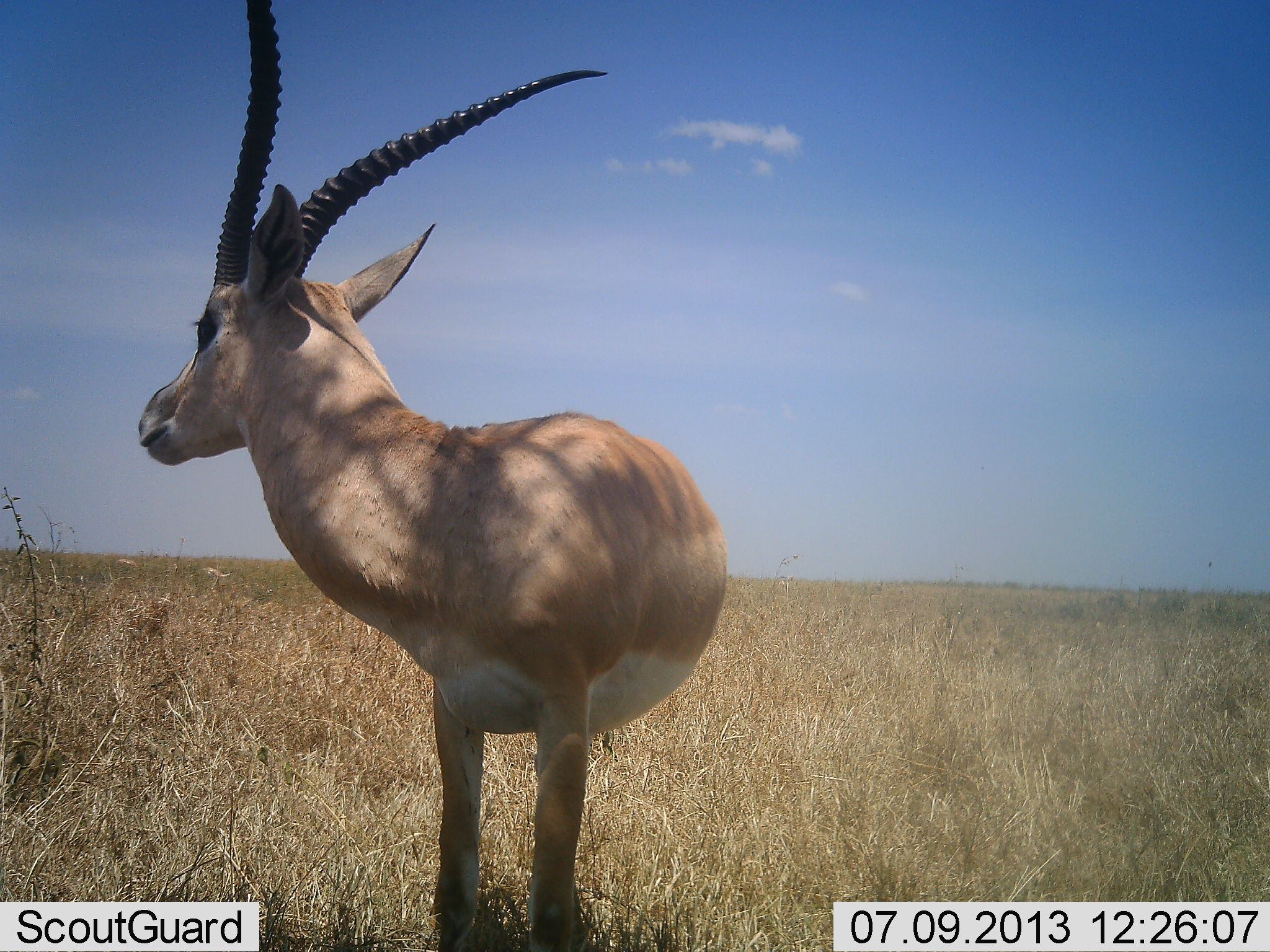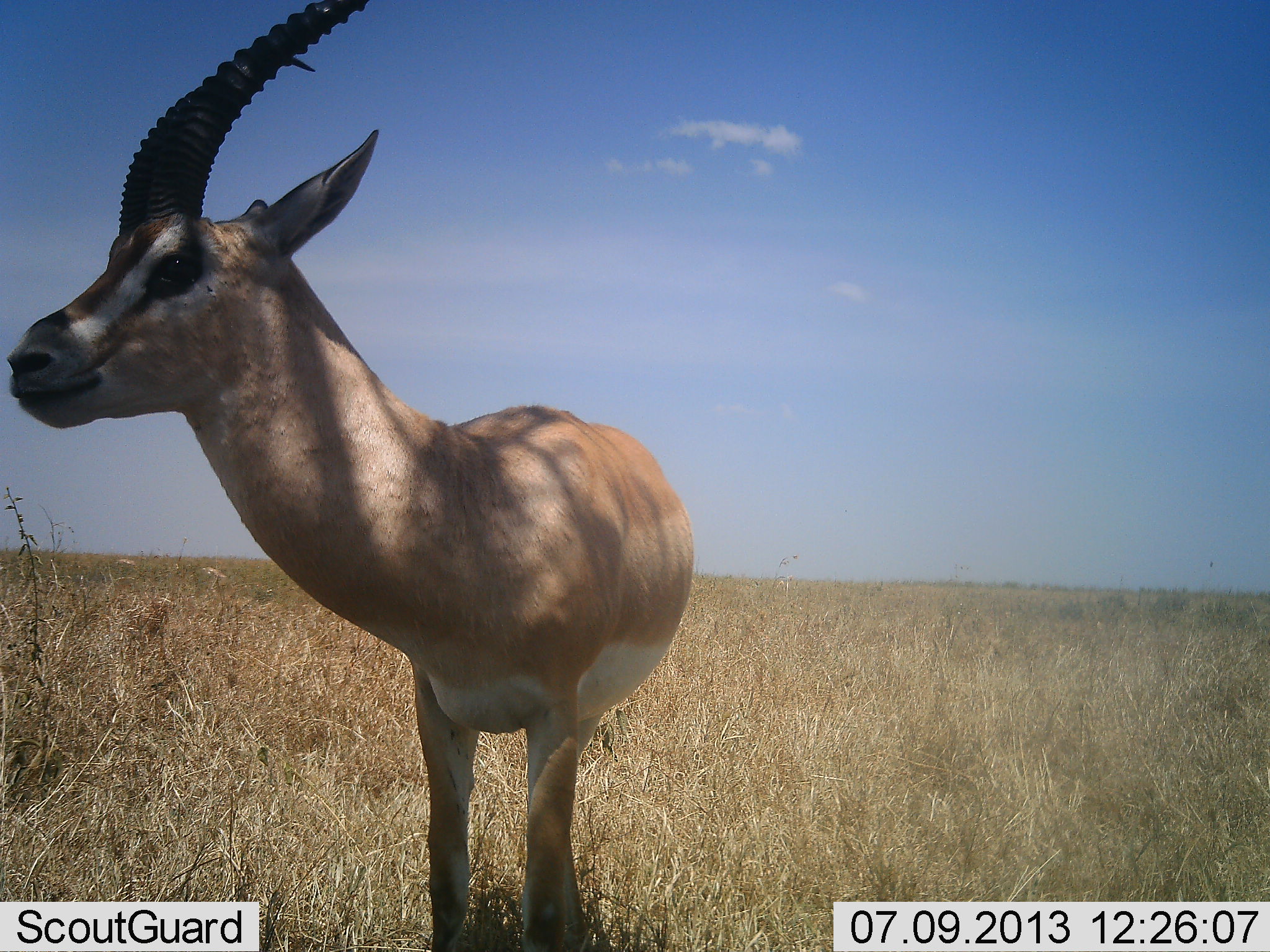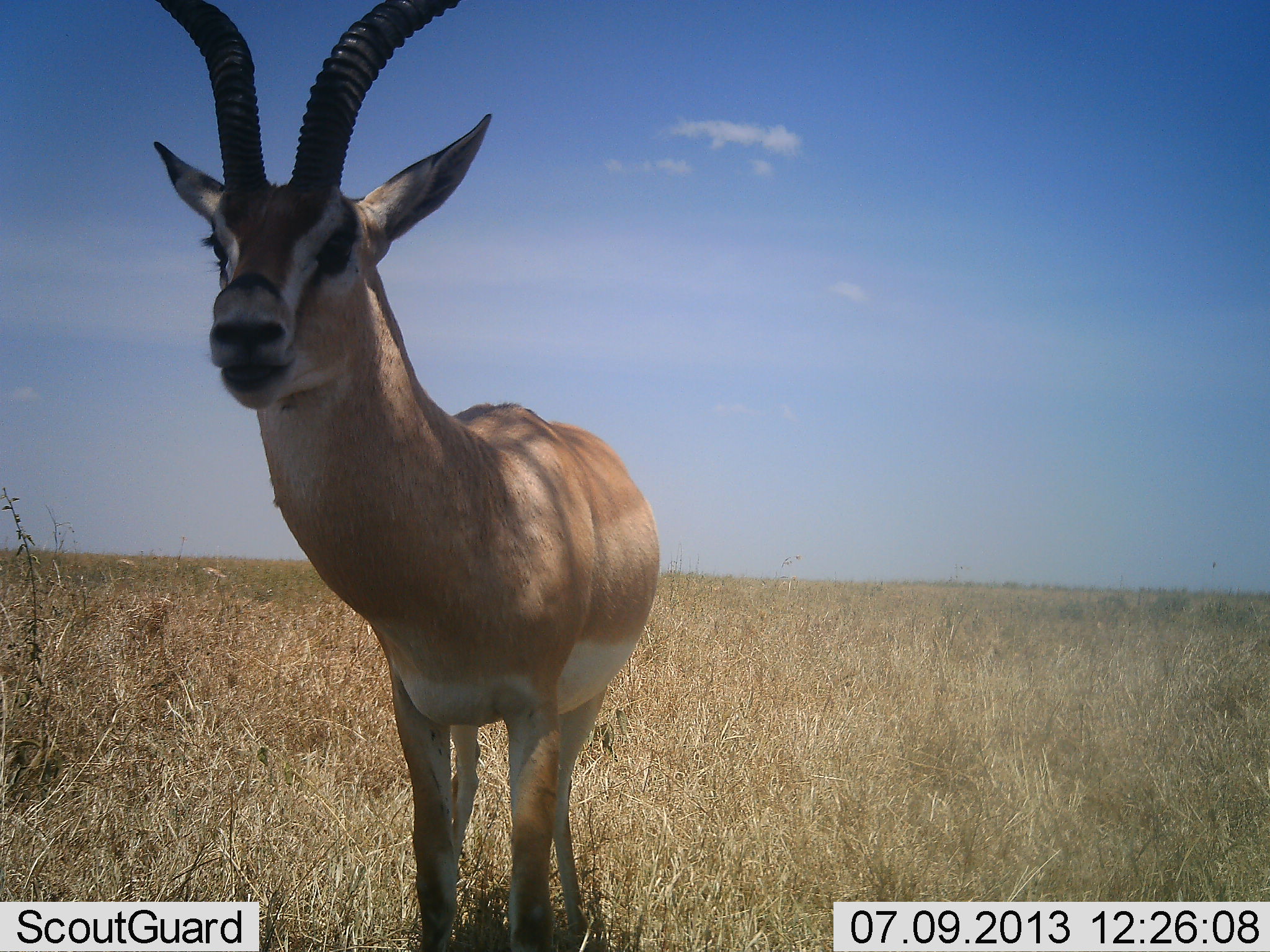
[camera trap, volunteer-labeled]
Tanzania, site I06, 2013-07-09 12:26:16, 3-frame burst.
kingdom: Animalia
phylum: Chordata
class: Mammalia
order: Artiodactyla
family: Bovidae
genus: Nanger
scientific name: Nanger granti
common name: grant's gazelle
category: gazellegrants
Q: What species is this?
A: Gazellegrants (grant's gazelle) (Nanger granti).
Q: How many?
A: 1.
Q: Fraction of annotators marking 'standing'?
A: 100%.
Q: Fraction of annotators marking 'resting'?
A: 0%.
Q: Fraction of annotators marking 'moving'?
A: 0%.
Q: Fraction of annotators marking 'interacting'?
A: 0%.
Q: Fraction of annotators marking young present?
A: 0%.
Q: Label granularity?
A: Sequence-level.